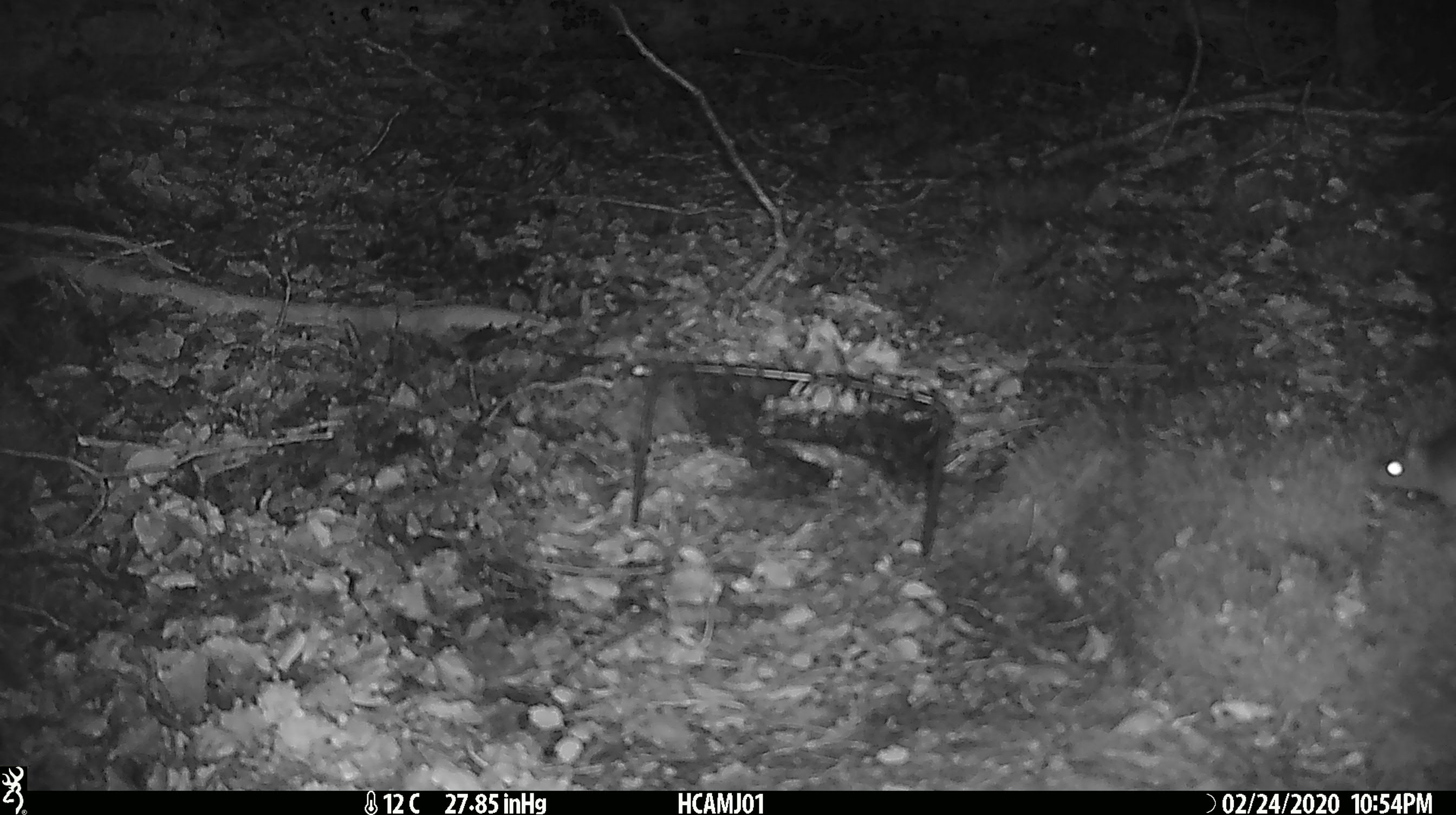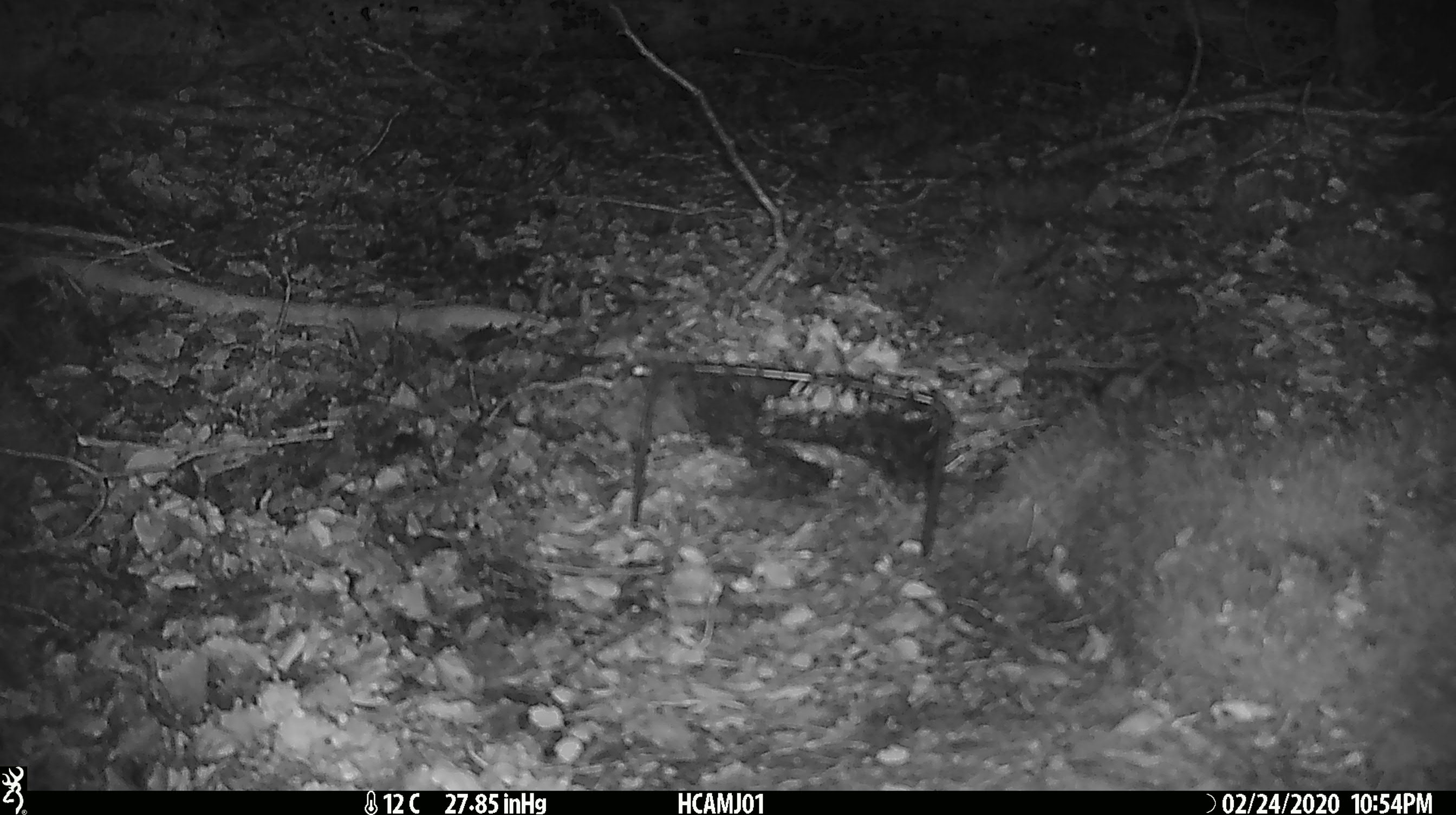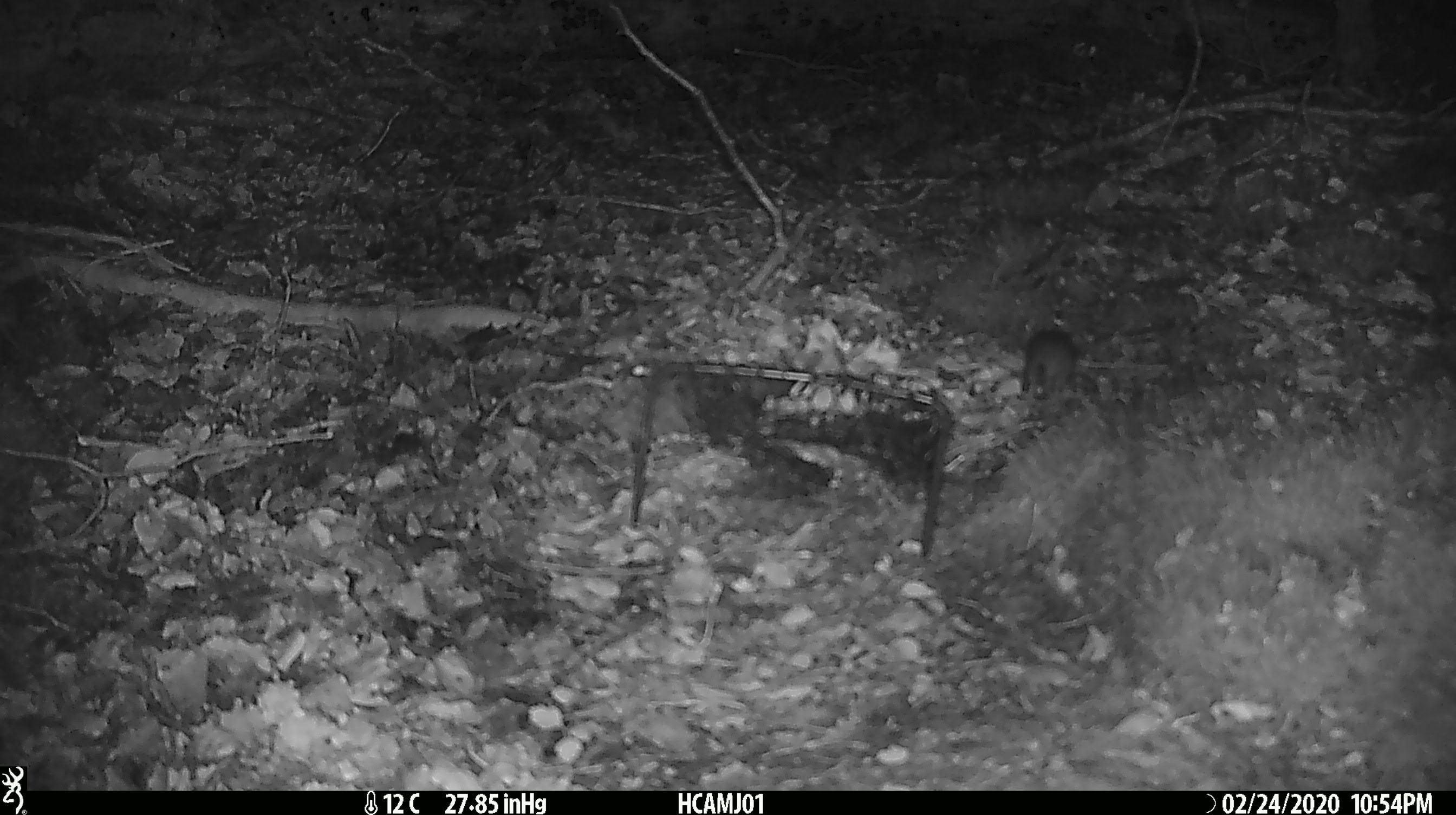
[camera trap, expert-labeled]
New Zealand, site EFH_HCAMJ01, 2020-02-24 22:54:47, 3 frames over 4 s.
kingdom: Animalia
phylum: Chordata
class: Mammalia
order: Rodentia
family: Muridae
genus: Mus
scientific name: Mus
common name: mouse